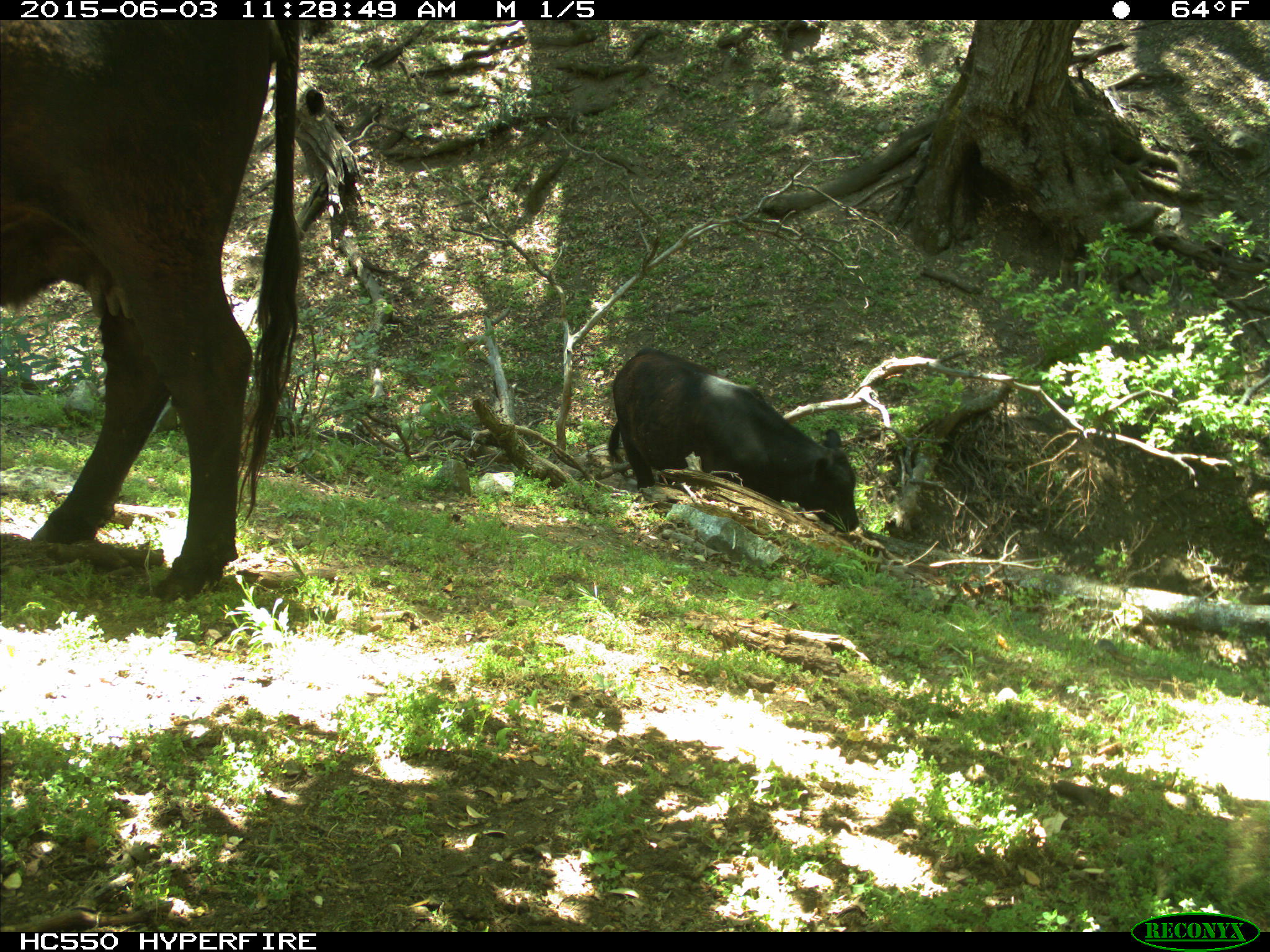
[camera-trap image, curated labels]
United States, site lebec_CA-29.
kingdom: Animalia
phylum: Chordata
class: Mammalia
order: Artiodactyla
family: Bovidae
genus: Bos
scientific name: Bos taurus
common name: domestic cow